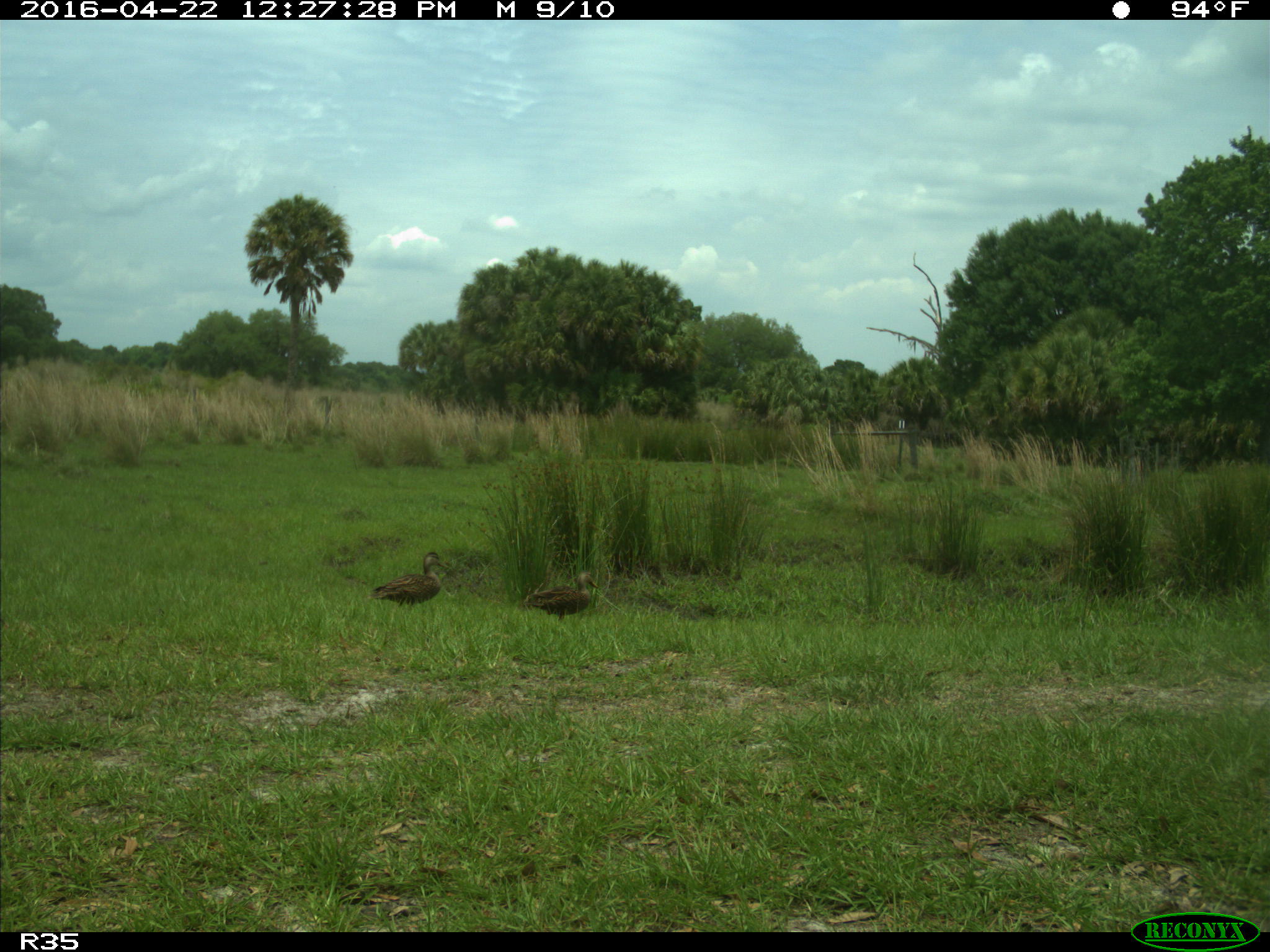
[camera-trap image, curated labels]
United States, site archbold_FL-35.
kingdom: Animalia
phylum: Chordata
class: Aves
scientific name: Aves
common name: birds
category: unidentified bird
Unidentified bird (birds) (Aves).